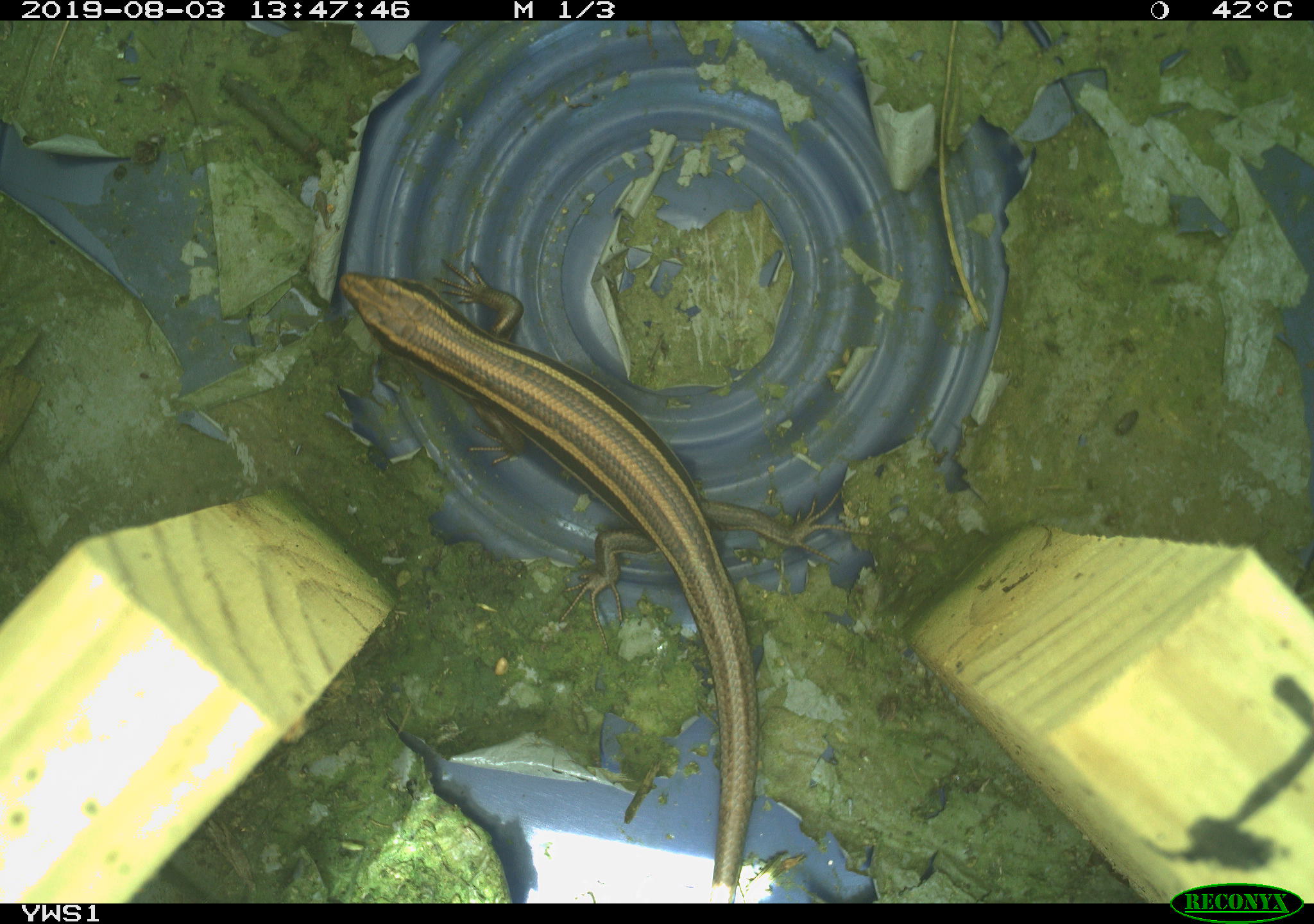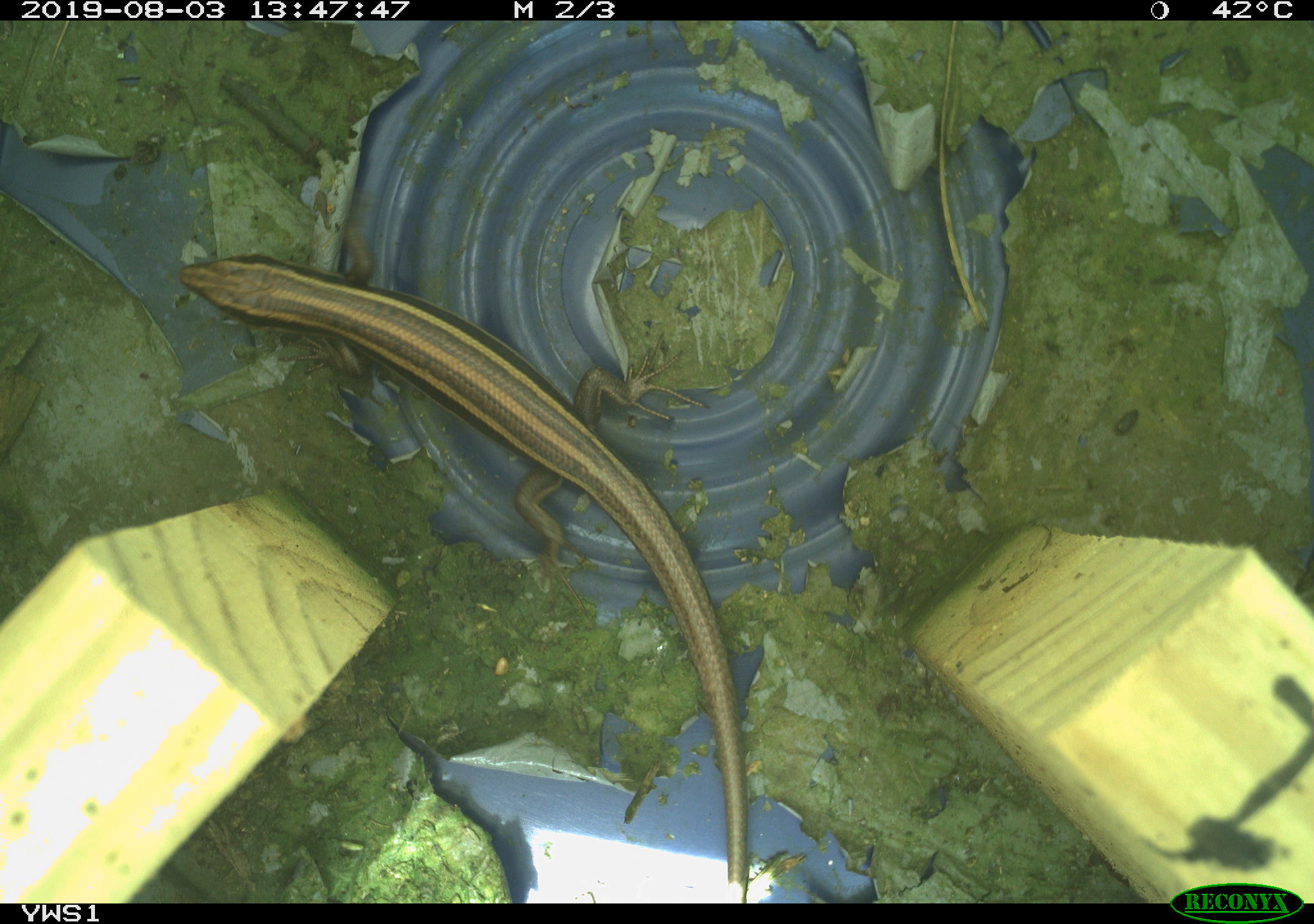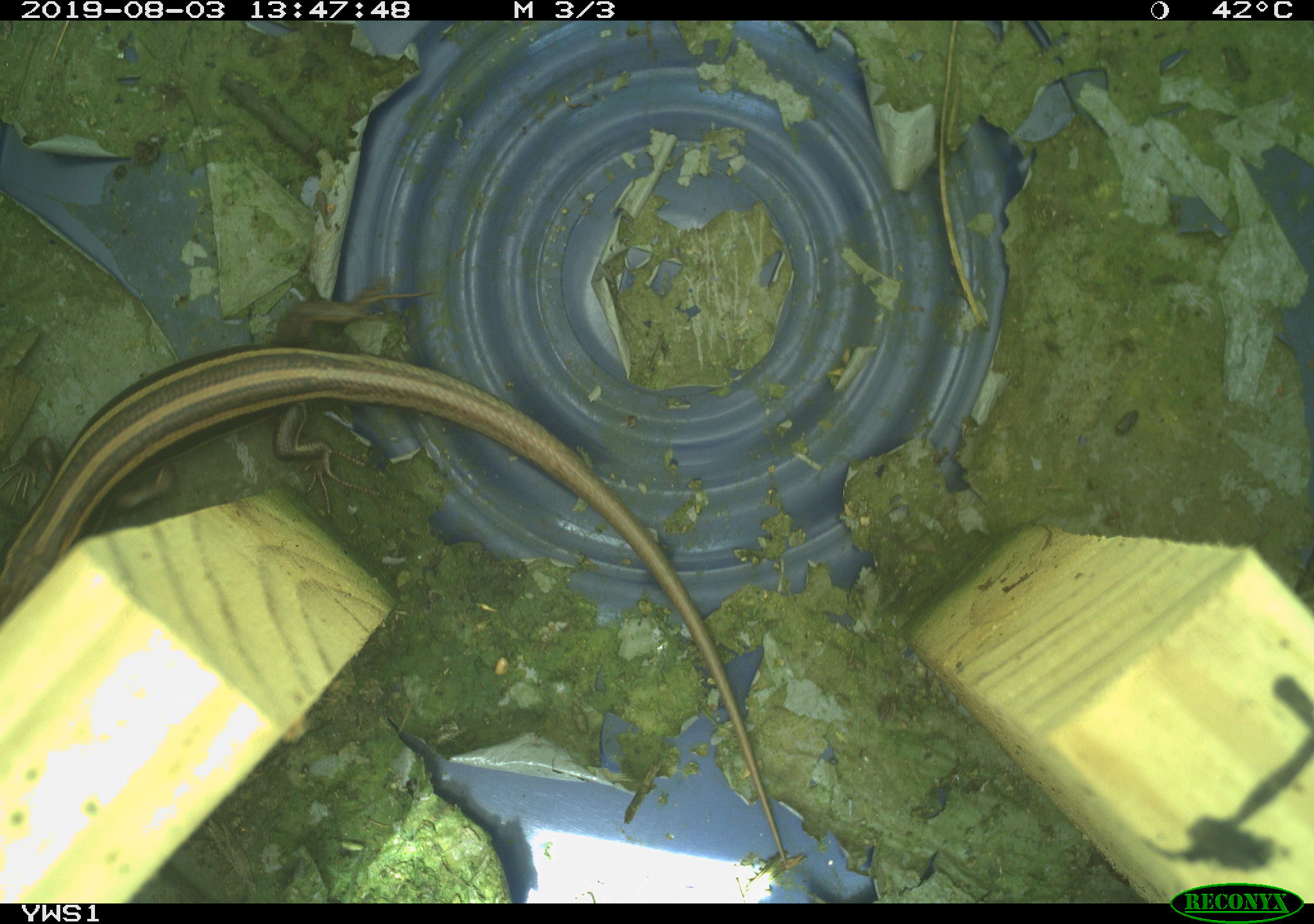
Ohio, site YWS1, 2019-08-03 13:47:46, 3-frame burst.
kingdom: Animalia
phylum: Chordata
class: Reptilia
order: Squamata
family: Scincidae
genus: Plestiodon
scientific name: Plestiodon fasciatus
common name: common five-lined skink